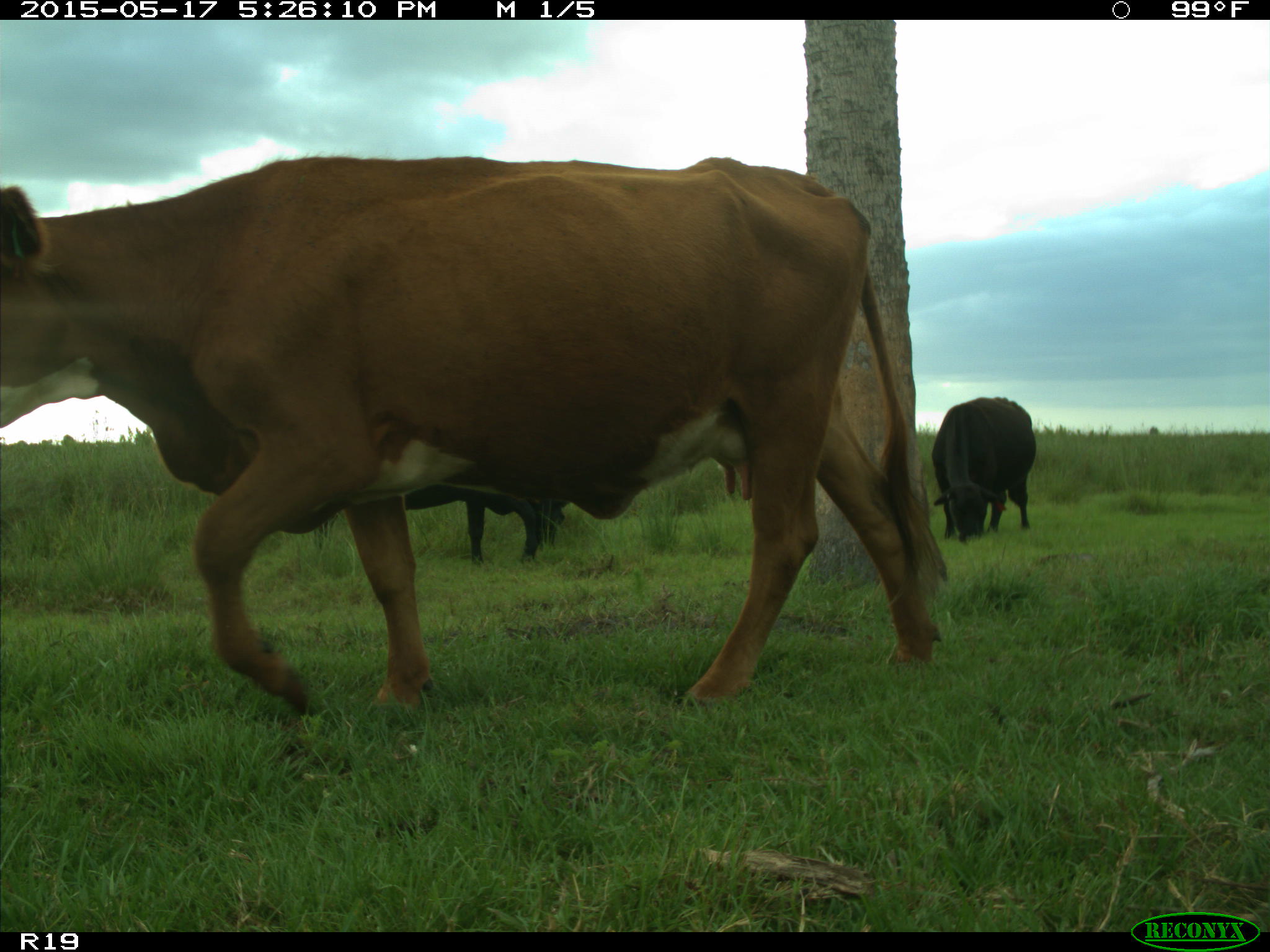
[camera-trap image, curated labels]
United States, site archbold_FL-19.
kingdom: Animalia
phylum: Chordata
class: Mammalia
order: Artiodactyla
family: Bovidae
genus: Bos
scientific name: Bos taurus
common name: domestic cow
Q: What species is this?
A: Bos taurus (domestic cow).